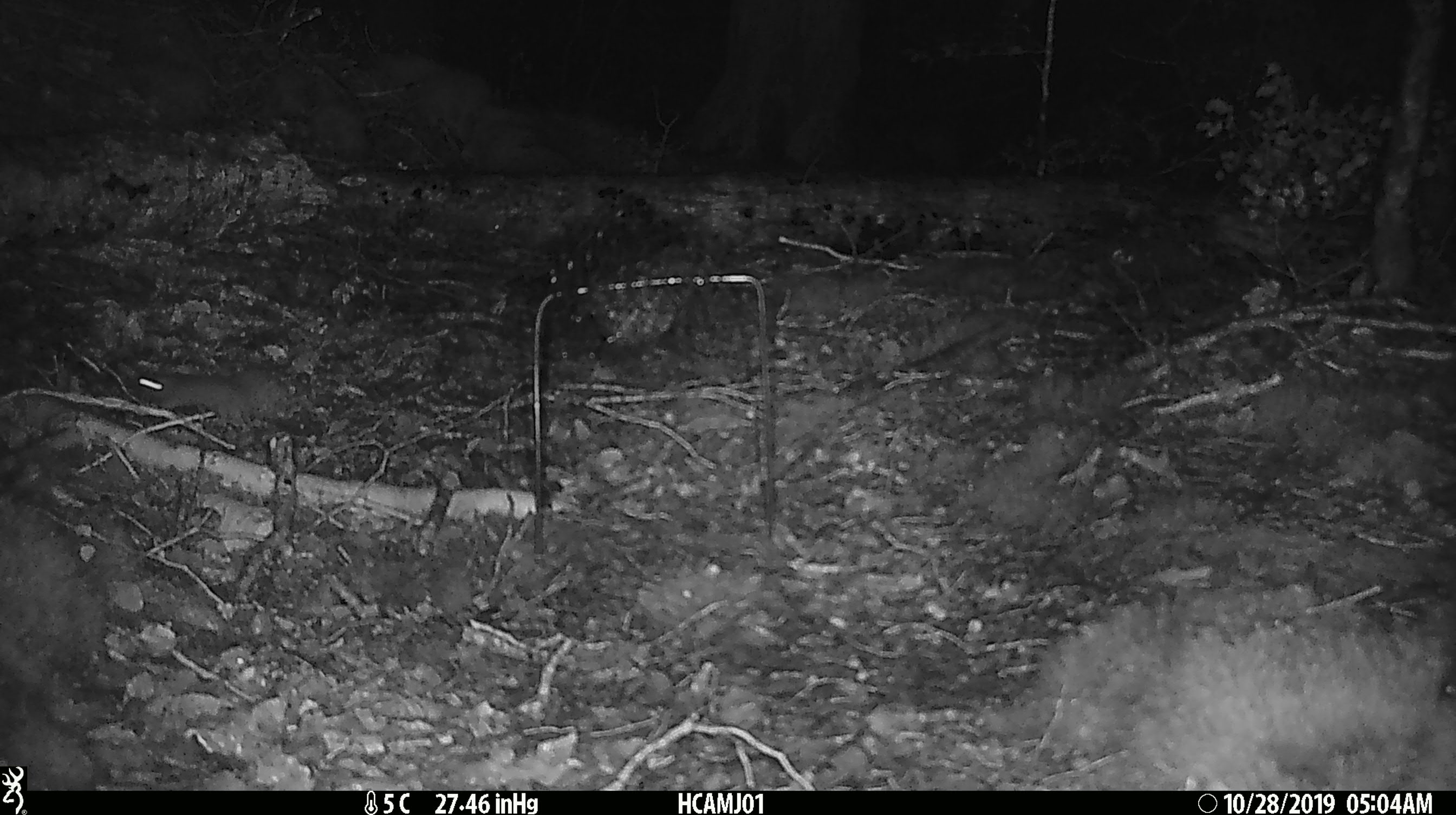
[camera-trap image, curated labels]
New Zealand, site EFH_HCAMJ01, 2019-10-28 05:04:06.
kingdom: Animalia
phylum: Chordata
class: Mammalia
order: Rodentia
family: Muridae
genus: Mus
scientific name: Mus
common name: mouse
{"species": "mouse (Mus)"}